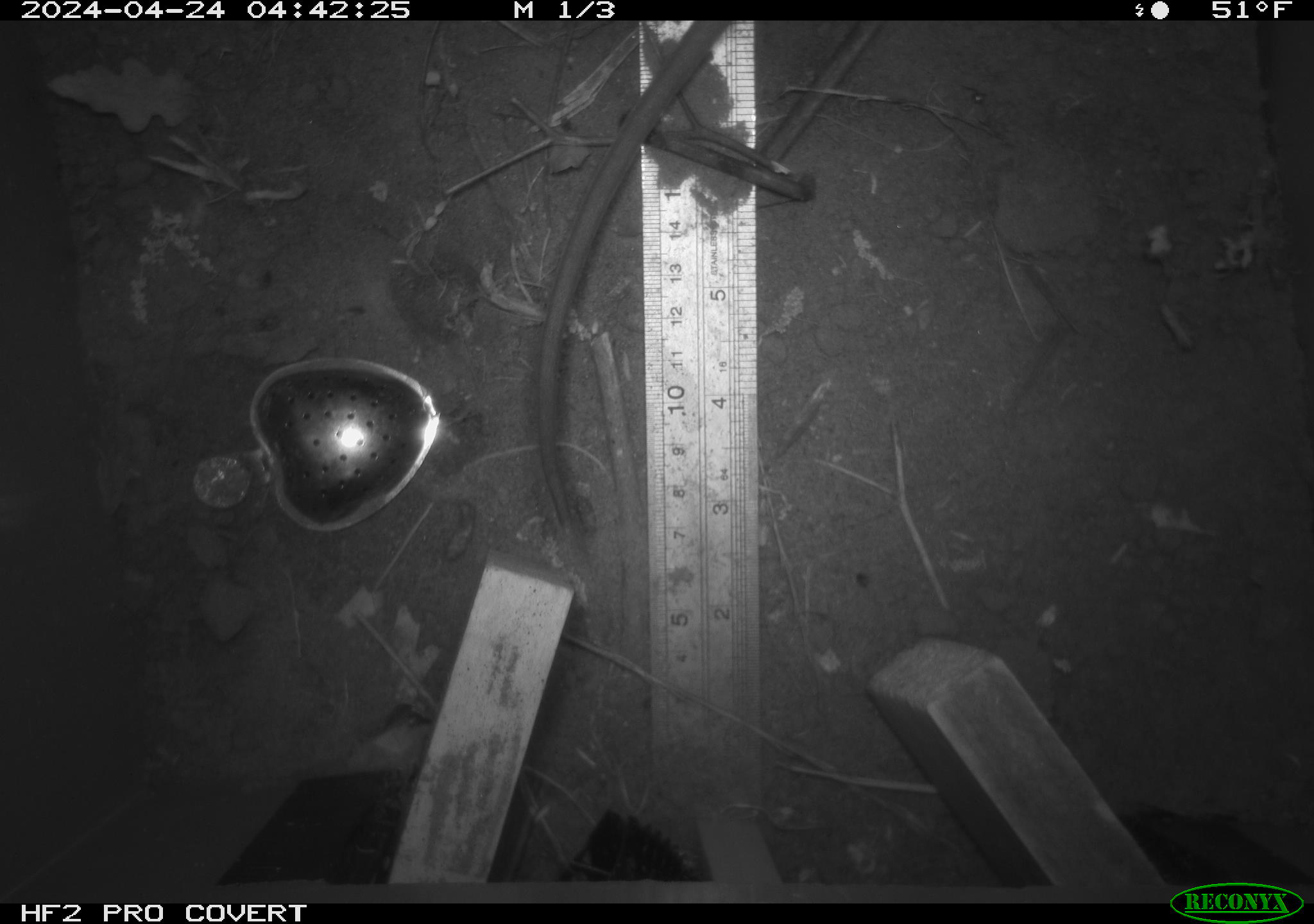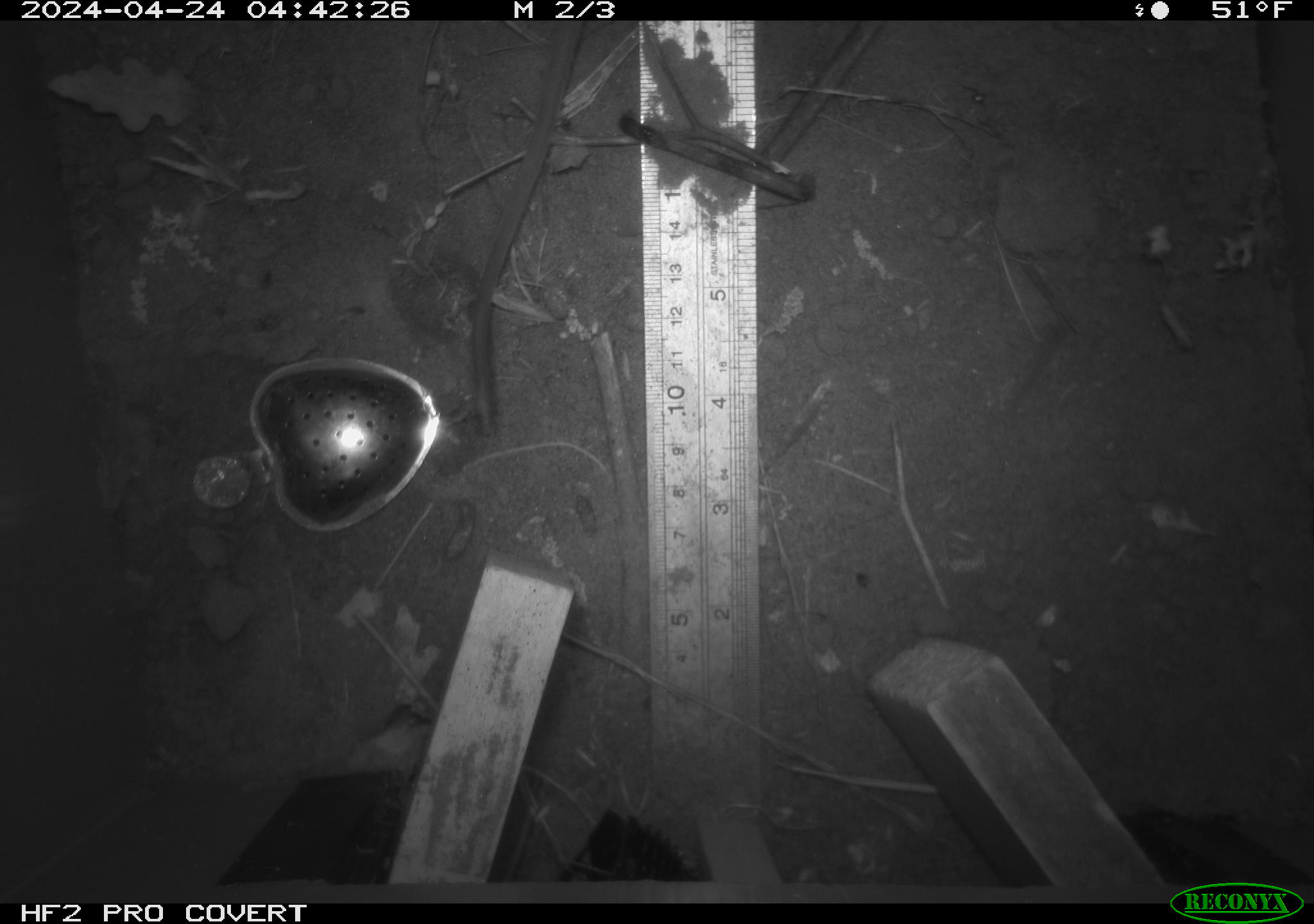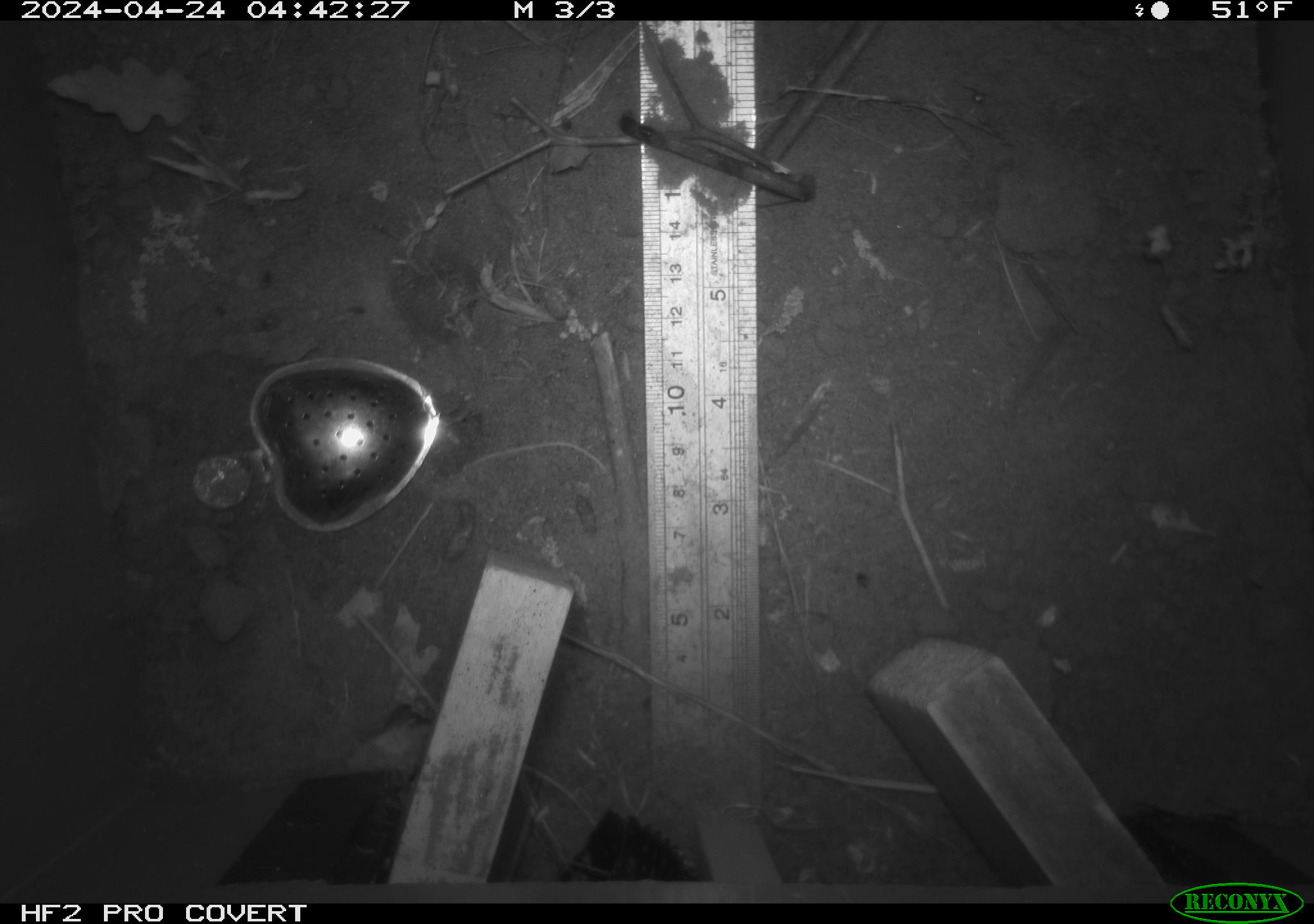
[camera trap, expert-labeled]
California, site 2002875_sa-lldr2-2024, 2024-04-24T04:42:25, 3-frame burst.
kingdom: Animalia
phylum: Chordata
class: Mammalia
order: Rodentia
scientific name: Rodentia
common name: rodent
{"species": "rodent (Rodentia)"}